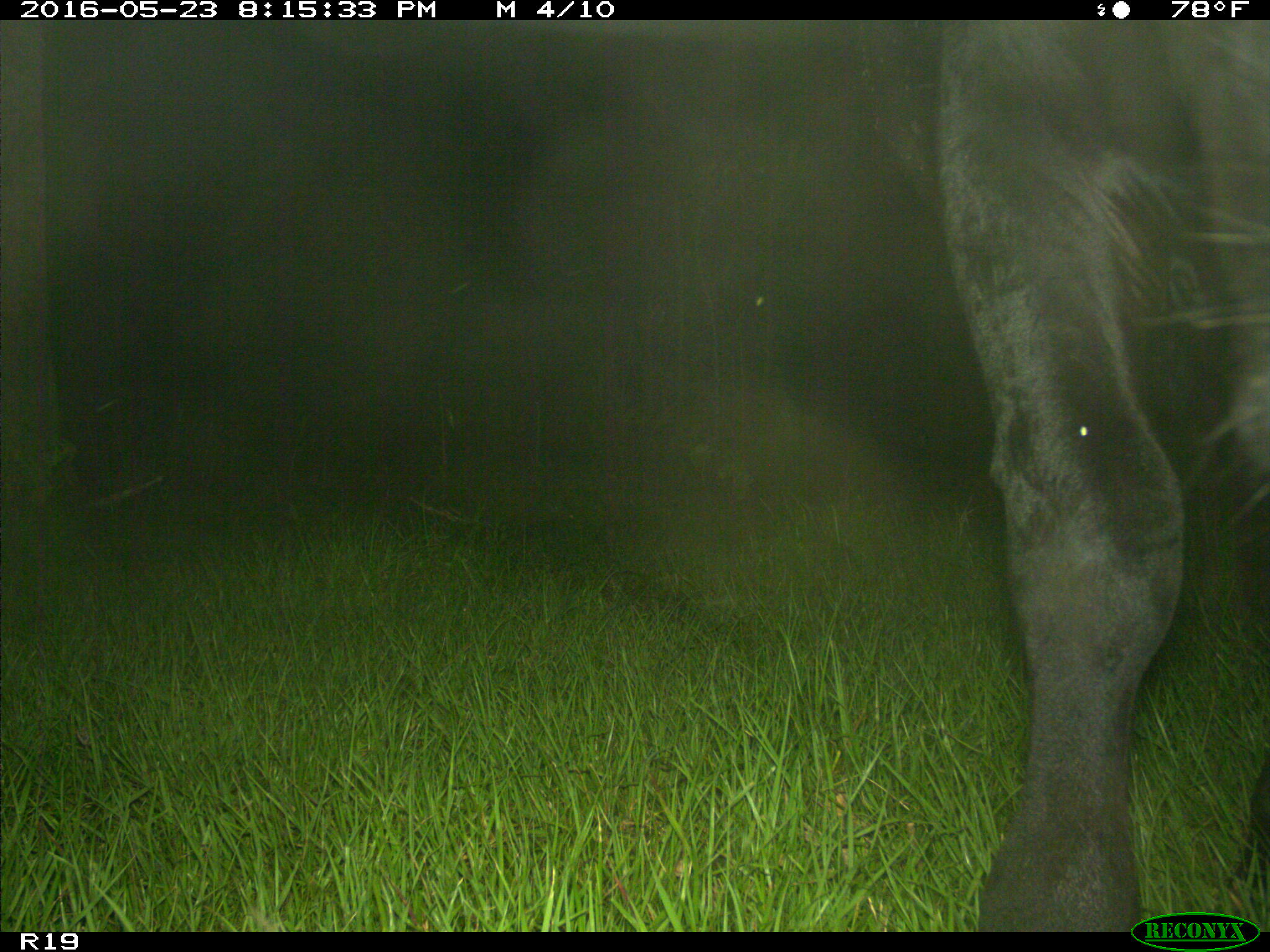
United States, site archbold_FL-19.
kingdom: Animalia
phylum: Chordata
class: Mammalia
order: Artiodactyla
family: Bovidae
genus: Bos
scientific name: Bos taurus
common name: domestic cow